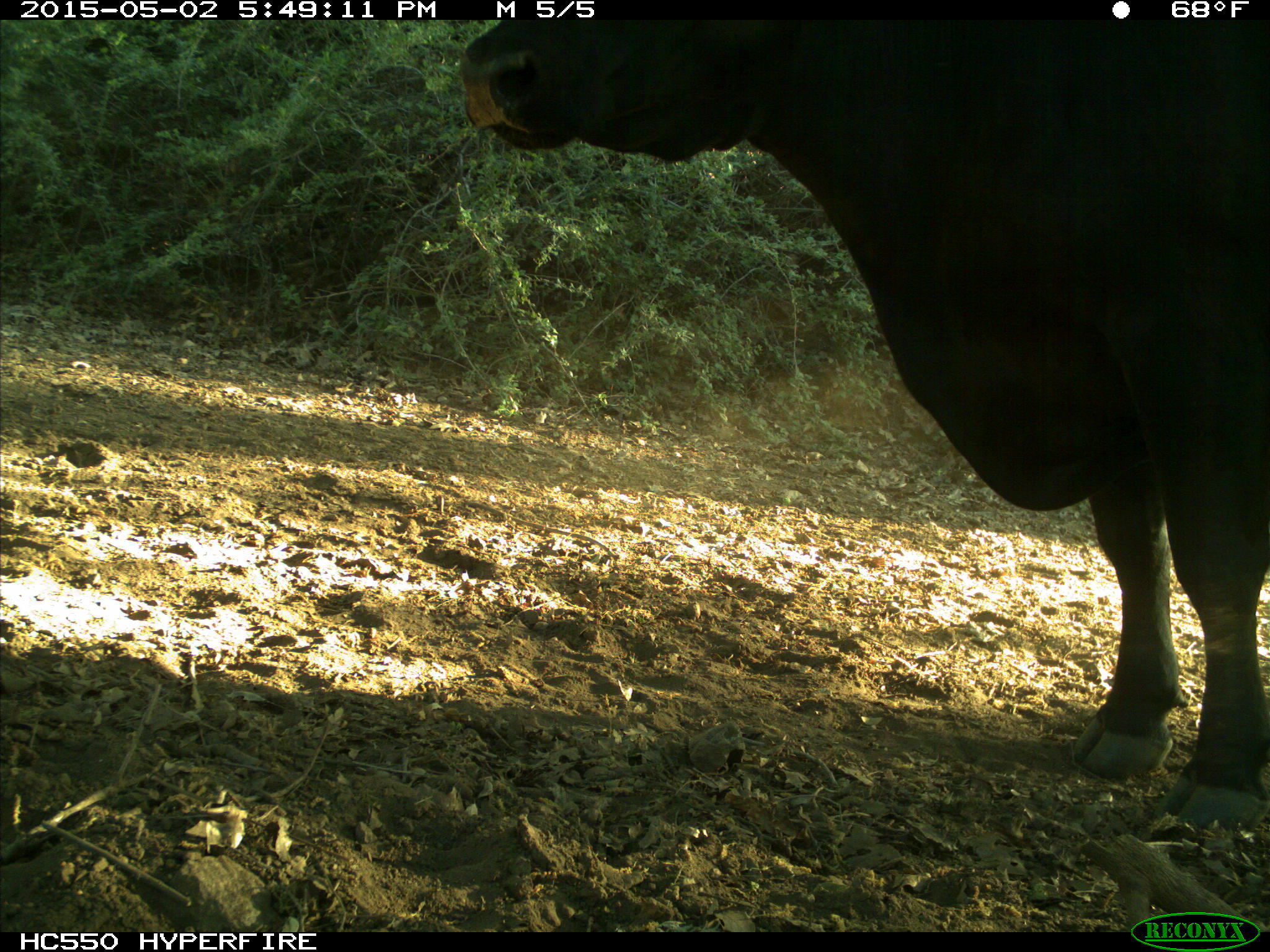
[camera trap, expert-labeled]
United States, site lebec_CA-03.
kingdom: Animalia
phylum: Chordata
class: Mammalia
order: Artiodactyla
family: Bovidae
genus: Bos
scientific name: Bos taurus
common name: domestic cow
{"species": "Bos taurus (domestic cow)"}